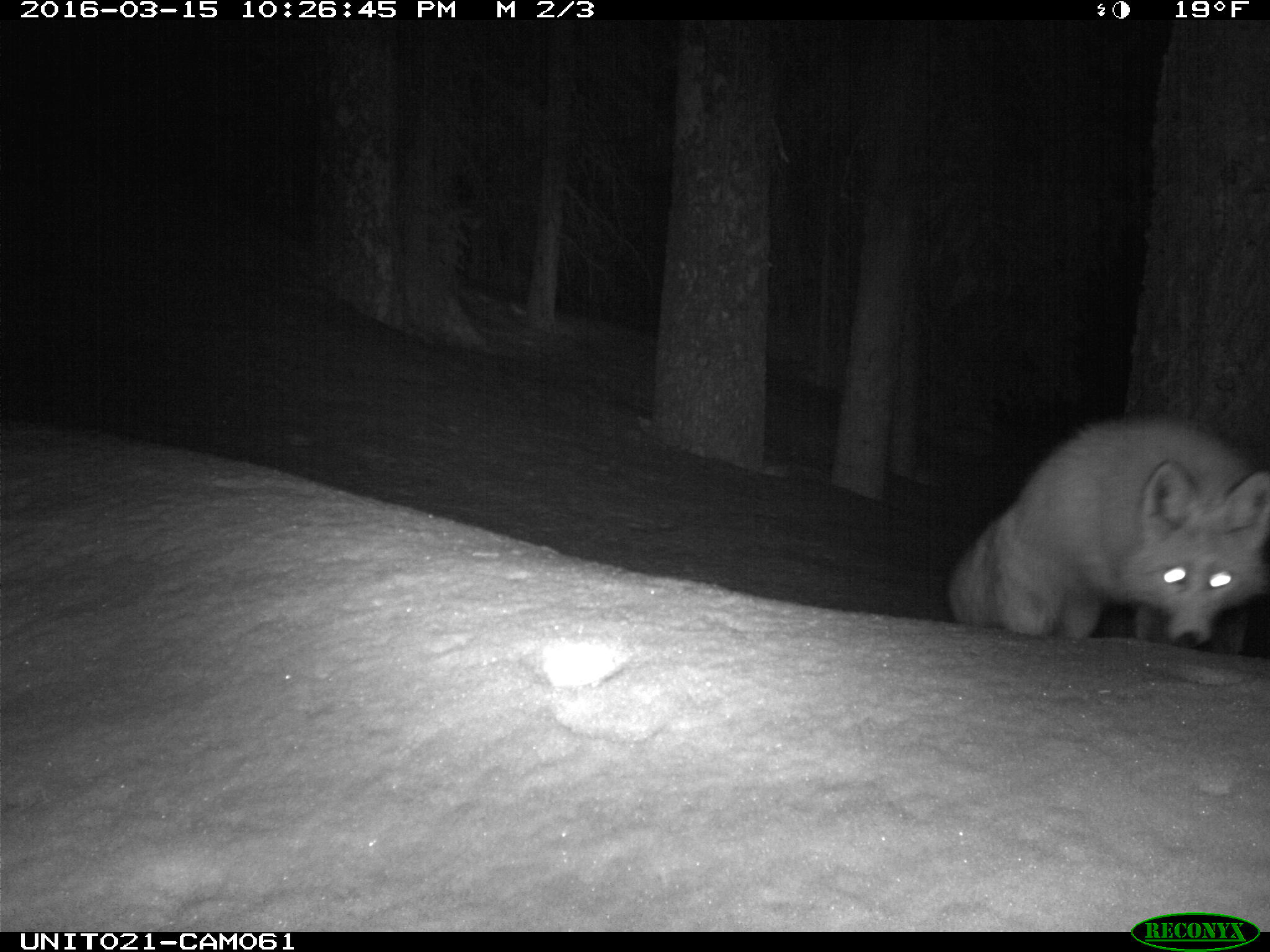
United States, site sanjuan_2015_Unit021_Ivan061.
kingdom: Animalia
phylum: Chordata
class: Mammalia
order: Carnivora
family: Canidae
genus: Vulpes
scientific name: Vulpes vulpes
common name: red fox